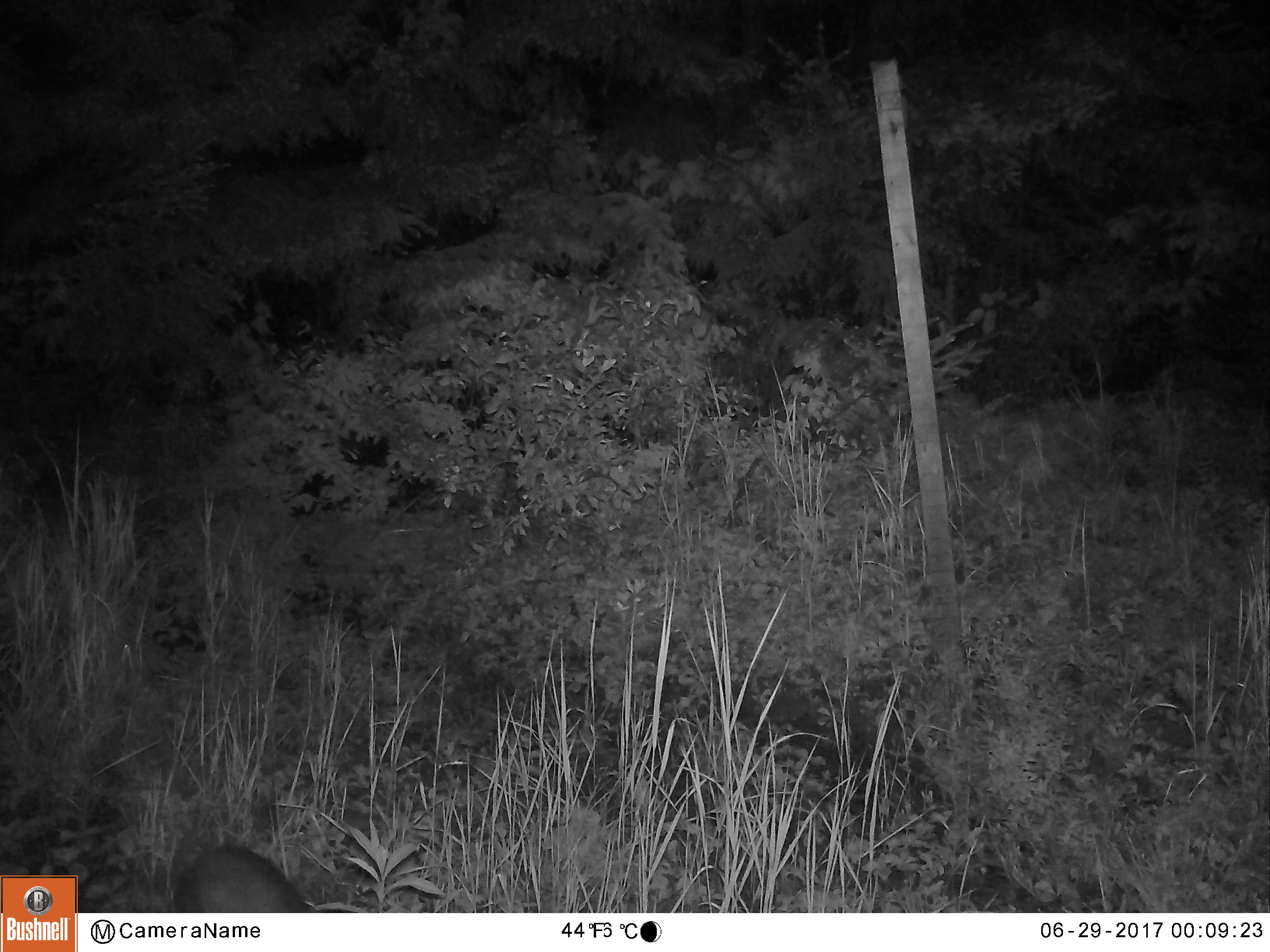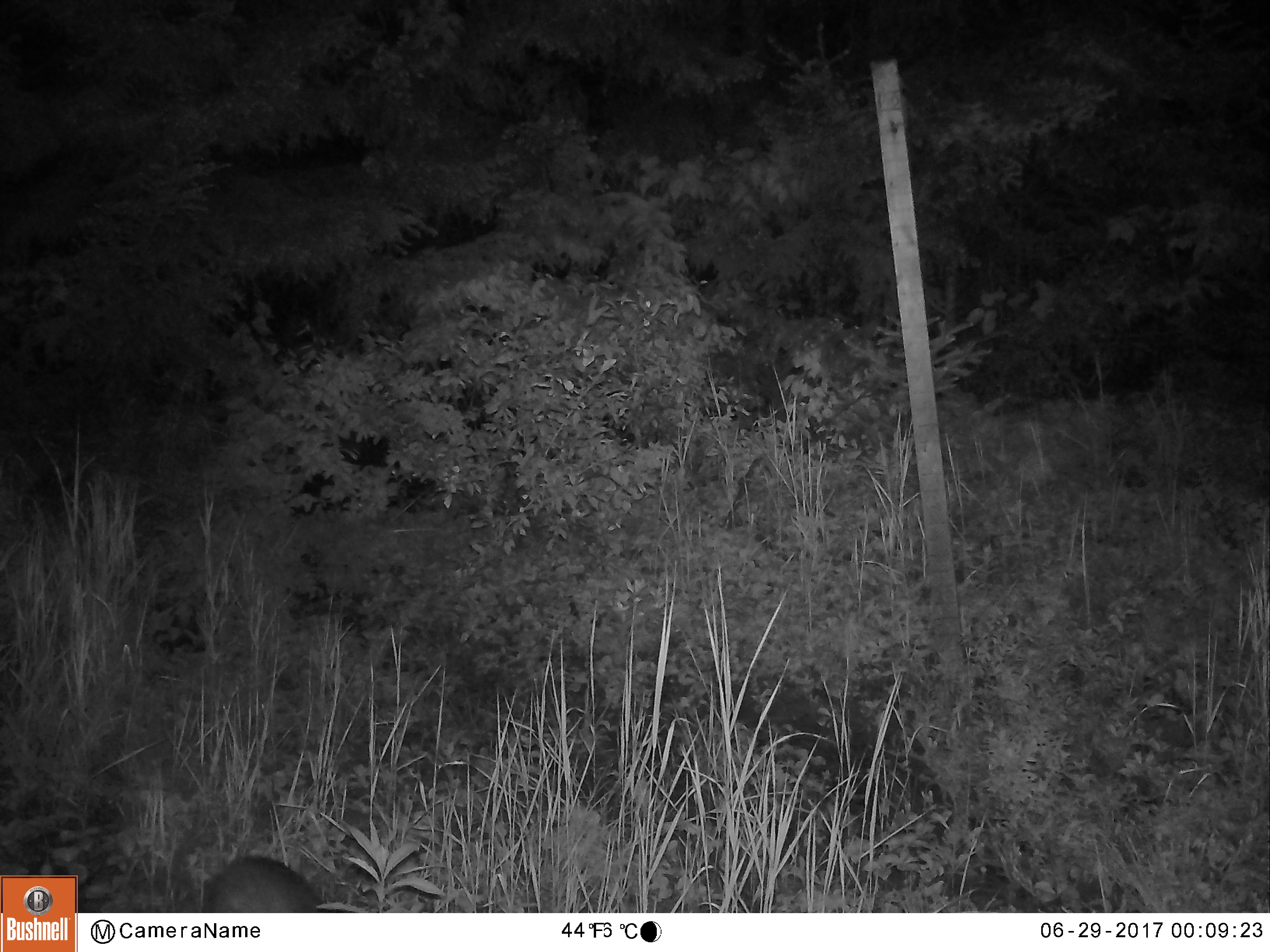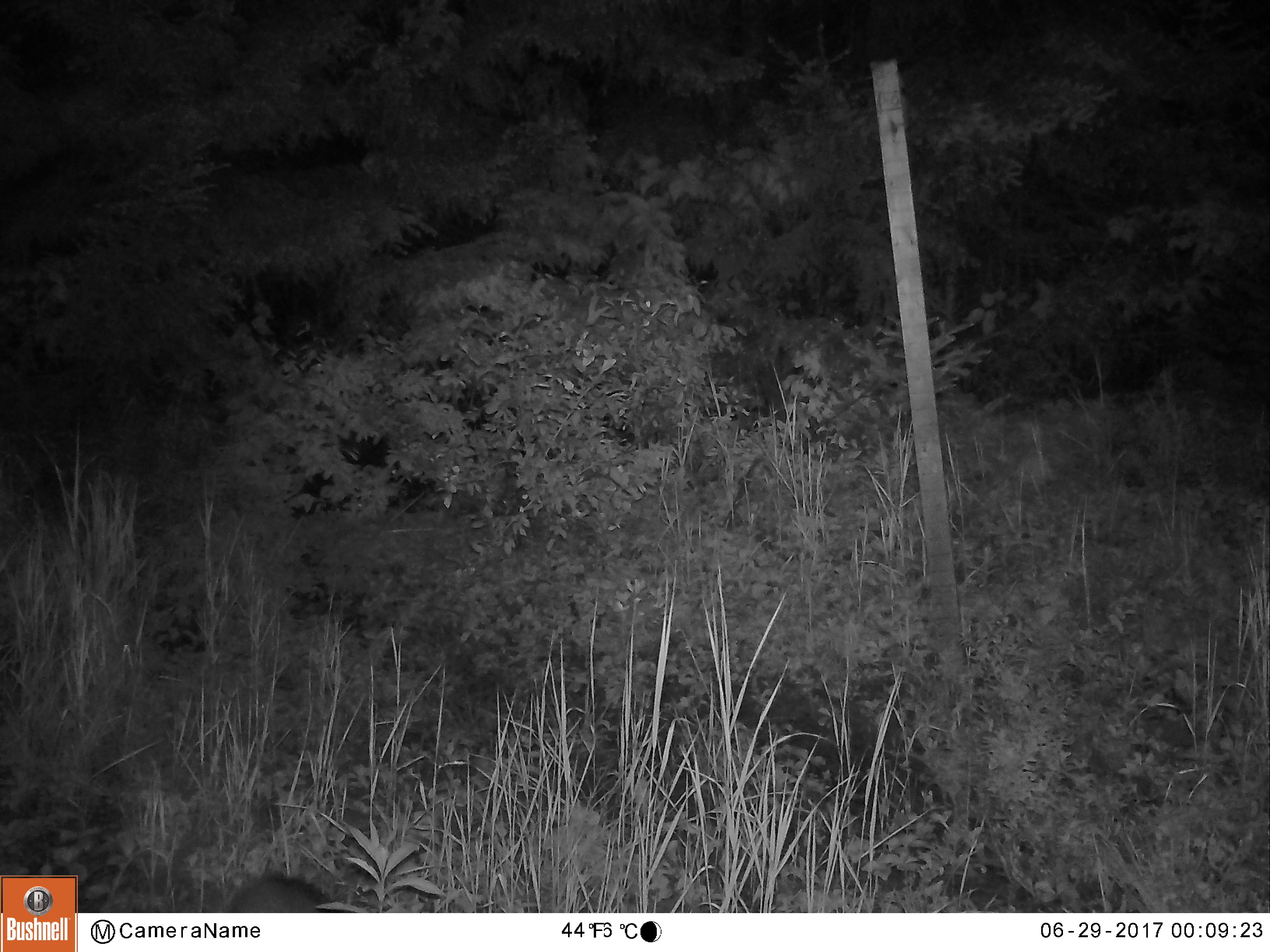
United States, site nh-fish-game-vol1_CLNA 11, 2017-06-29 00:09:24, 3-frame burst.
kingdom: Animalia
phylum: Chordata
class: Mammalia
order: Lagomorpha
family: Leporidae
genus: Lepus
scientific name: Lepus americanus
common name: snowshoe hare